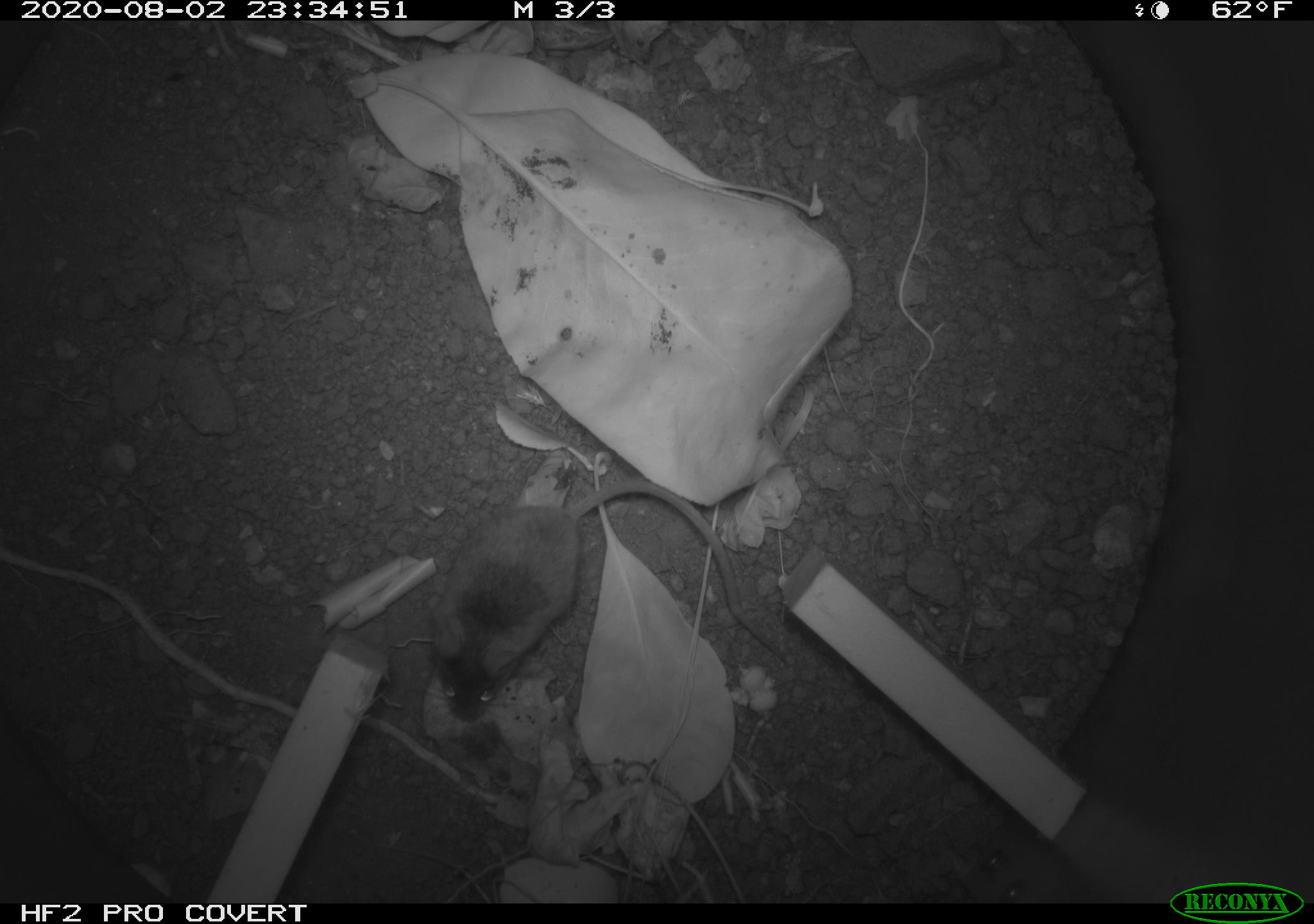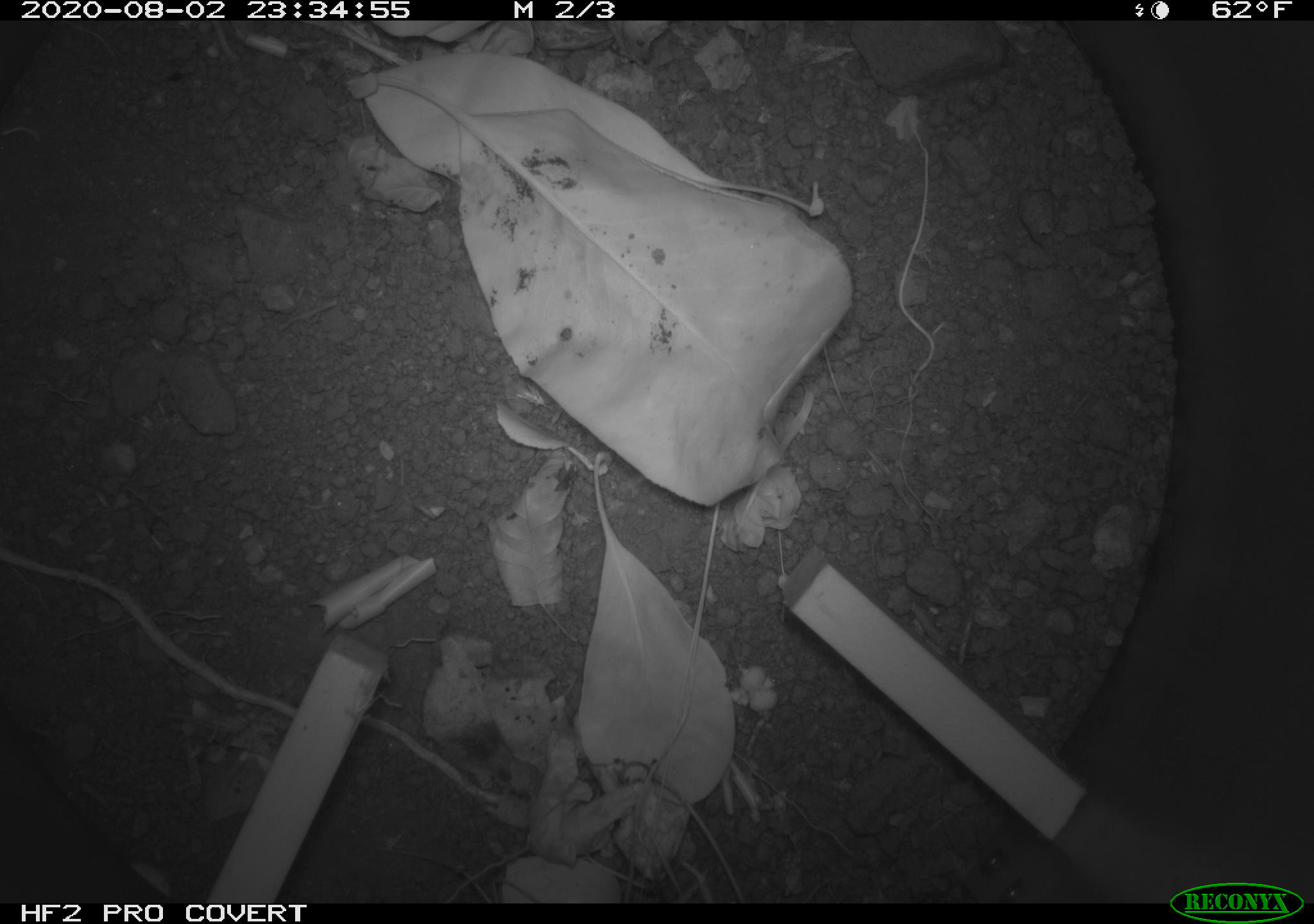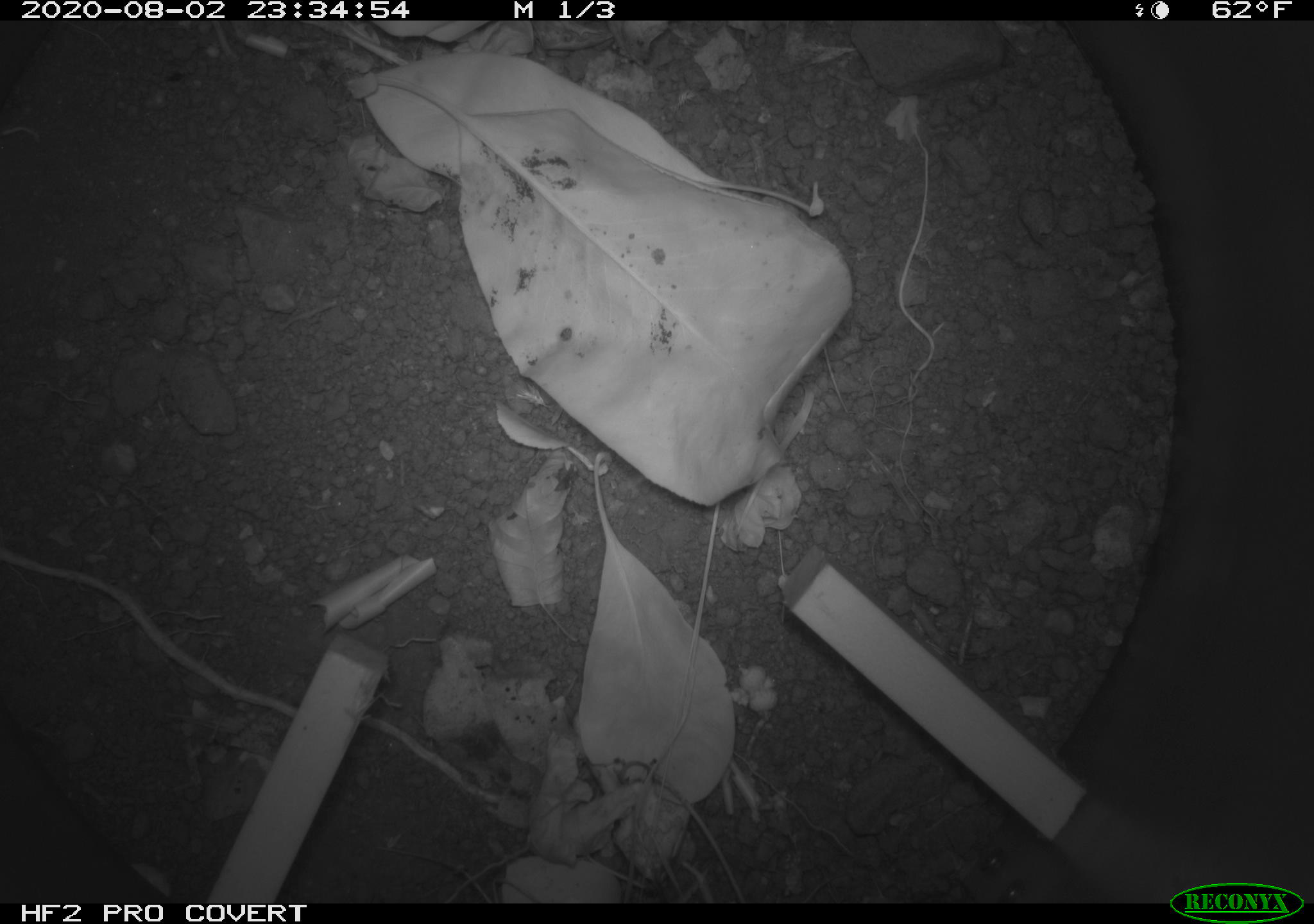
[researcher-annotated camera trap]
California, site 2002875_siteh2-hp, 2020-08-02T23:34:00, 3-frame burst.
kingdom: Animalia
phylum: Chordata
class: Mammalia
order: Rodentia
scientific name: Rodentia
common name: rodent